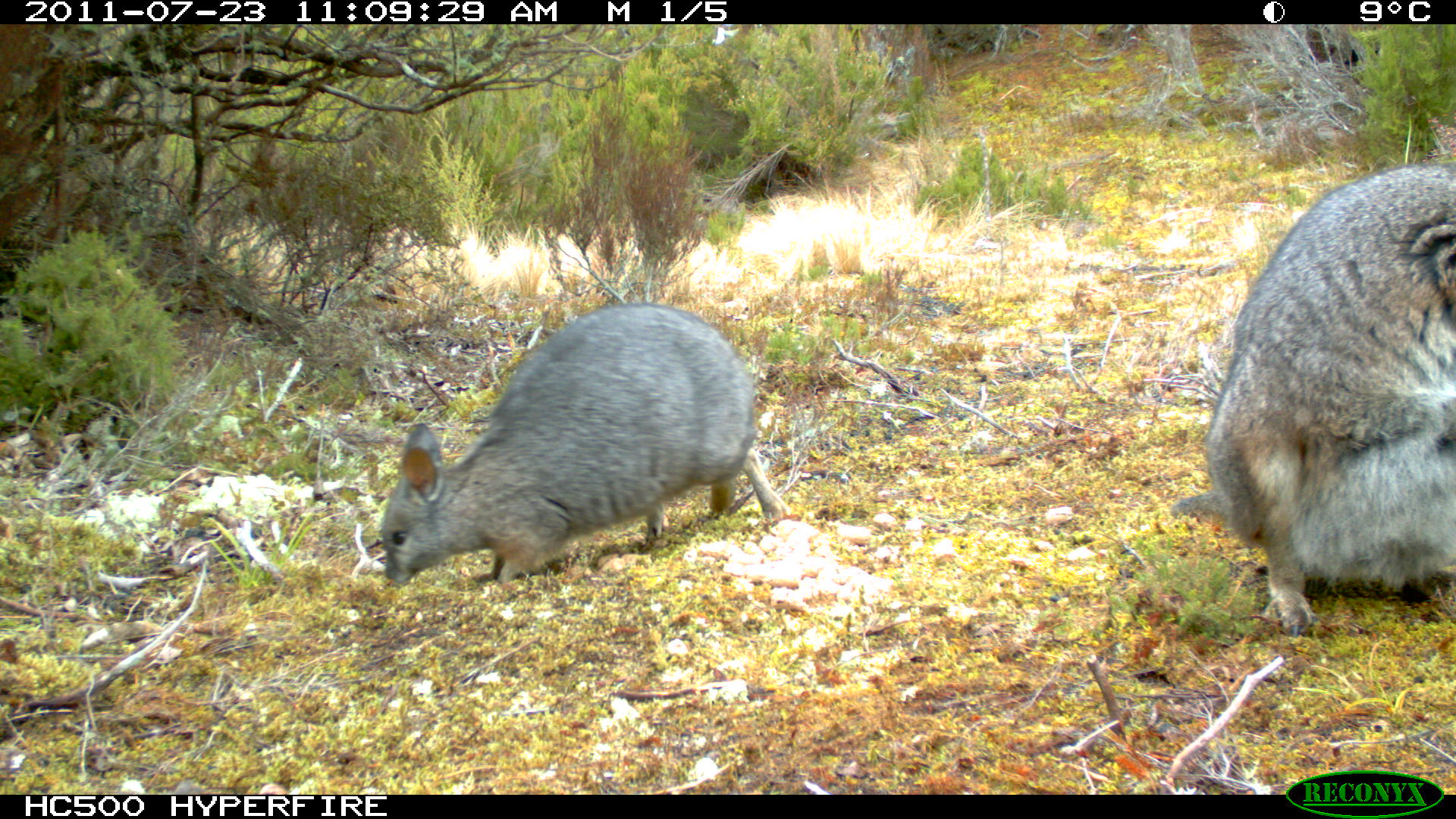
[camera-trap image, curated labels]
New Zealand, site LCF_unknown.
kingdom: Animalia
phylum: Chordata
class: Mammalia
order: Diprotodontia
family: Macropodidae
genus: Notamacropus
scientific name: Notamacropus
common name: wallaby